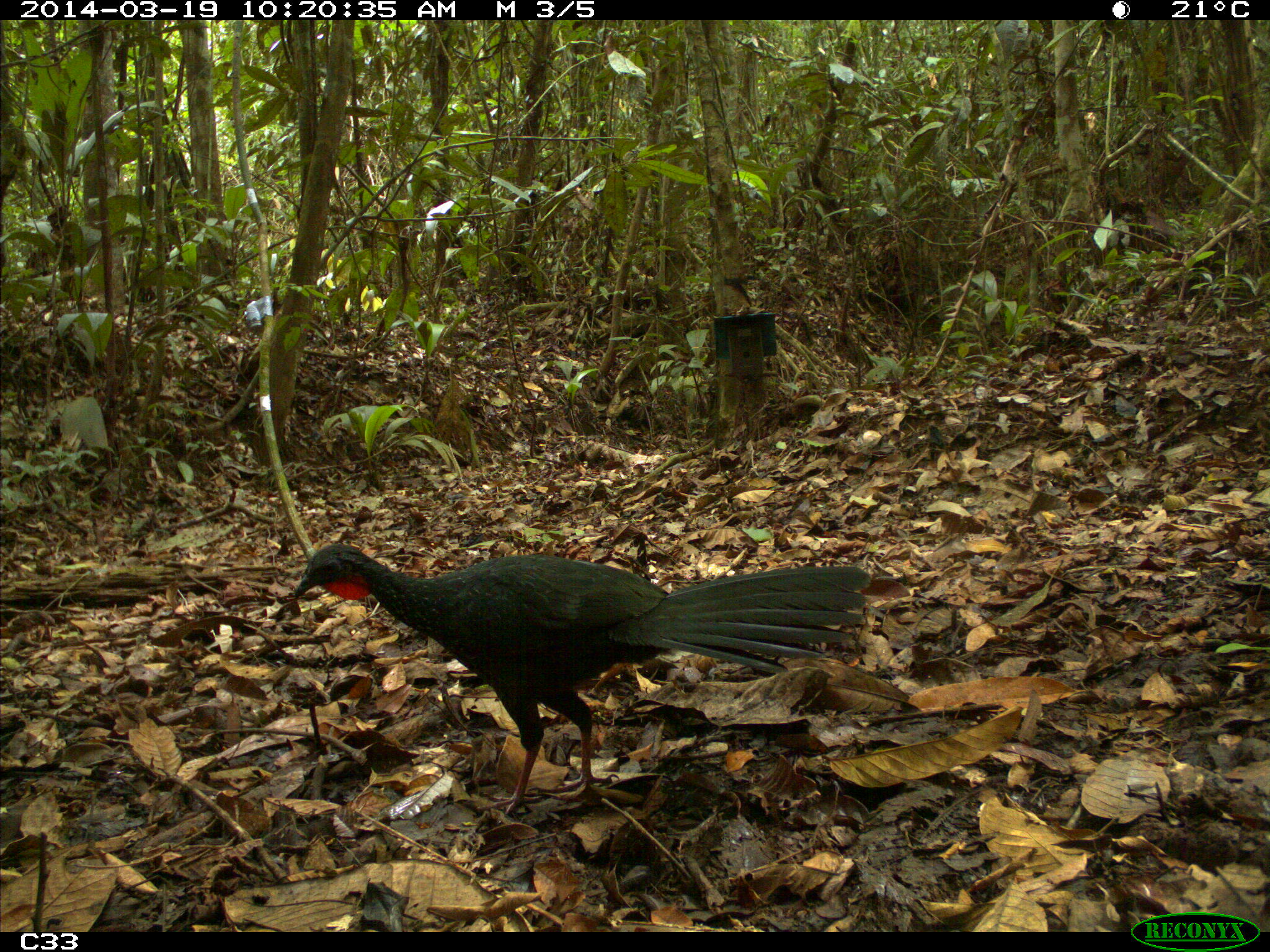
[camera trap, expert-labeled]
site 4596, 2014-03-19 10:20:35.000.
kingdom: Animalia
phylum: Chordata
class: Aves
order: Galliformes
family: Cracidae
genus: Penelope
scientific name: Penelope jacquacu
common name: spix's guan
Penelope jacquacu (spix's guan), count 2, age adult, sex female.